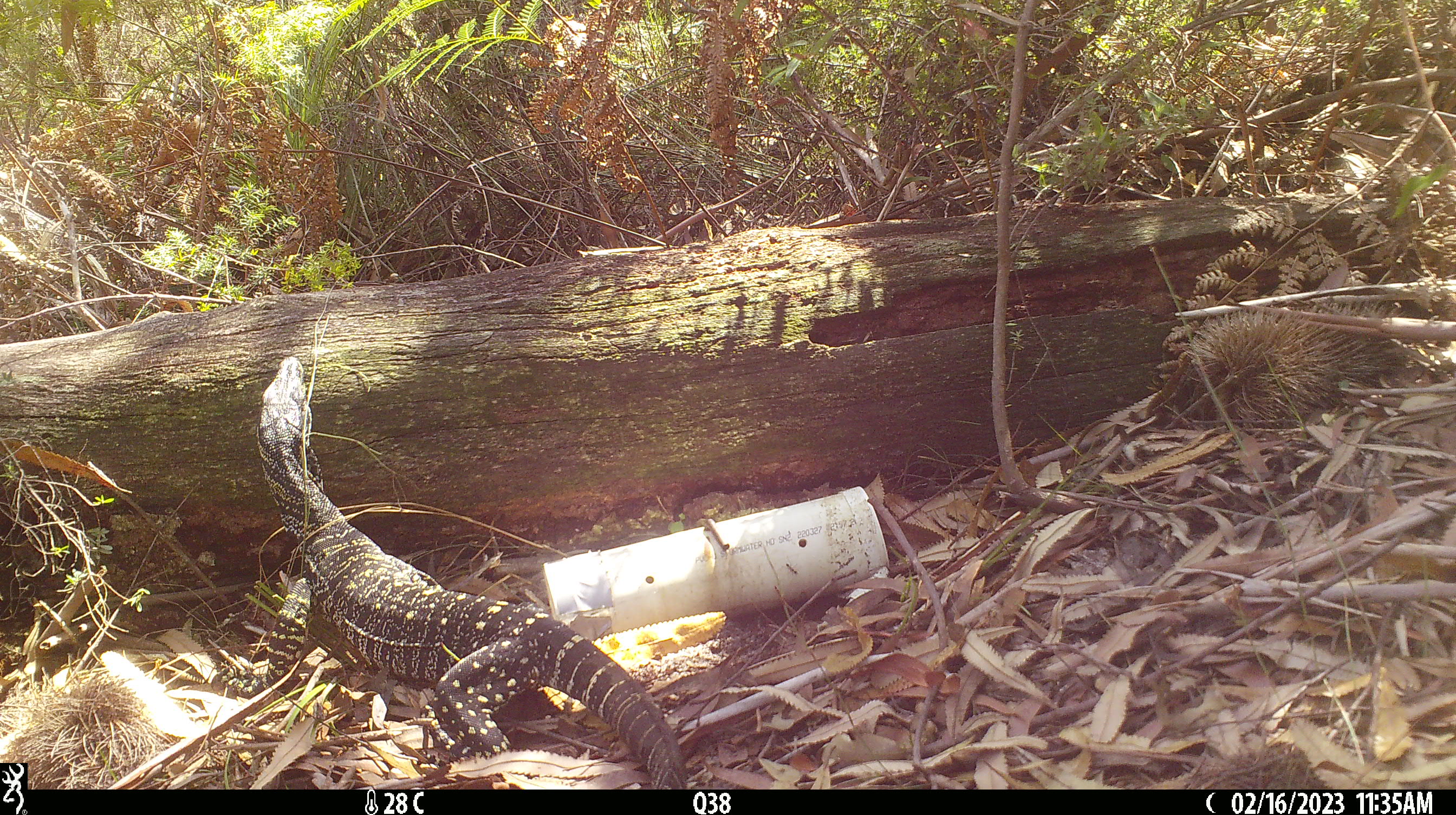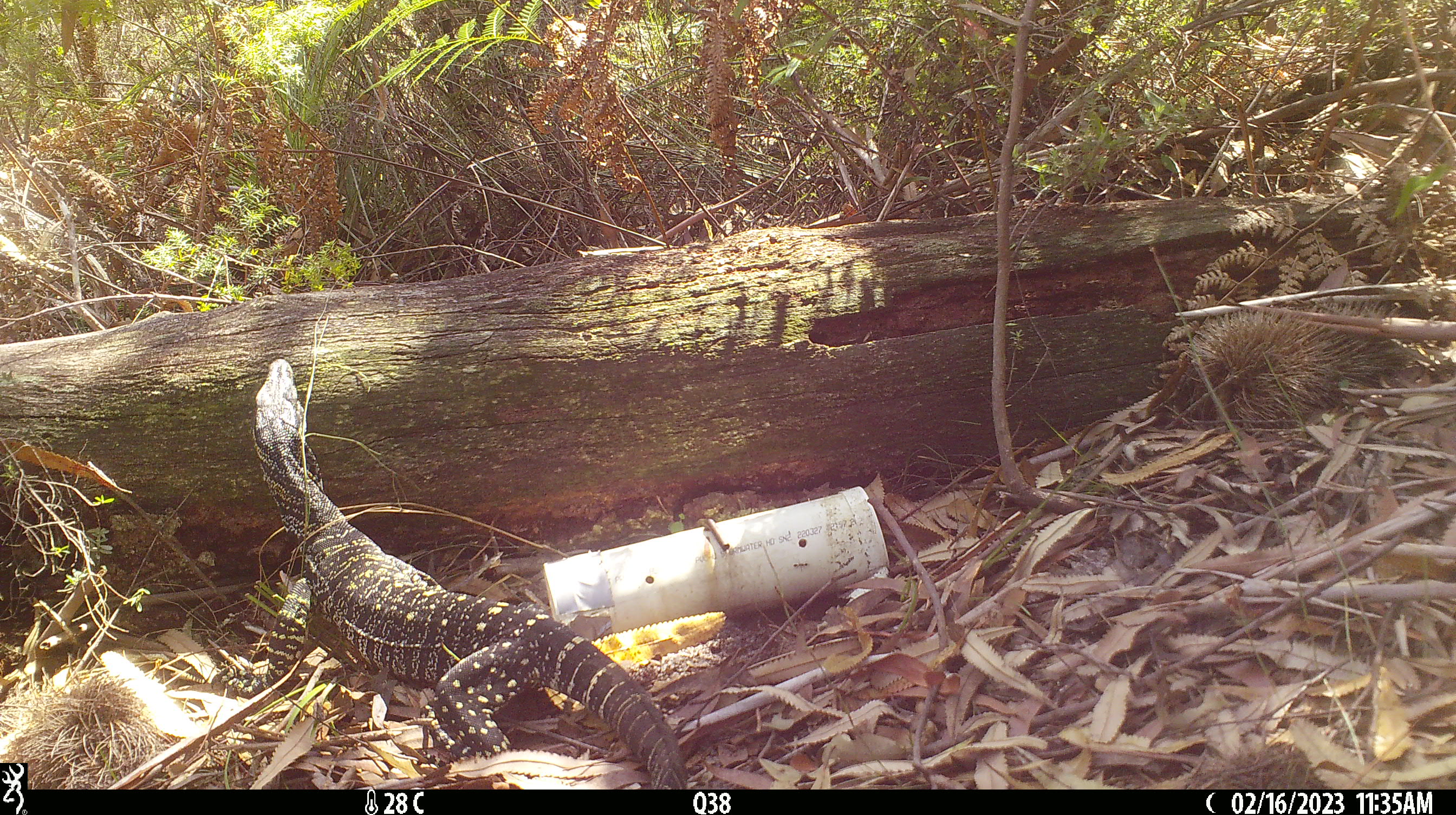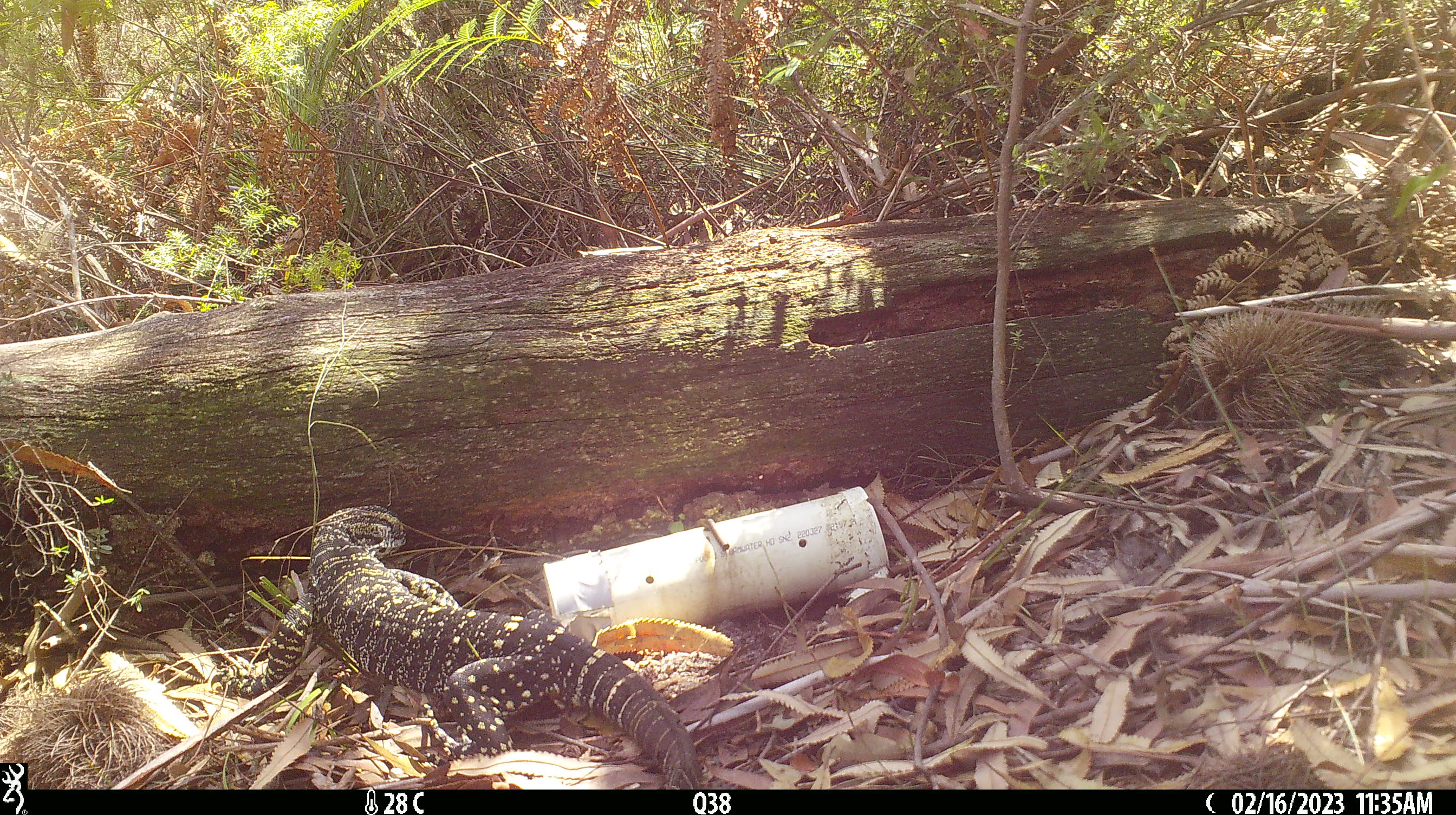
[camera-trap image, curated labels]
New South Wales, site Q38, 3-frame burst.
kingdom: Animalia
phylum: Chordata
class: Reptilia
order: Squamata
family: Varanidae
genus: Varanus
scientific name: Varanus varius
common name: lace monitor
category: goanna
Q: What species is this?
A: Goanna (lace monitor) (Varanus varius).